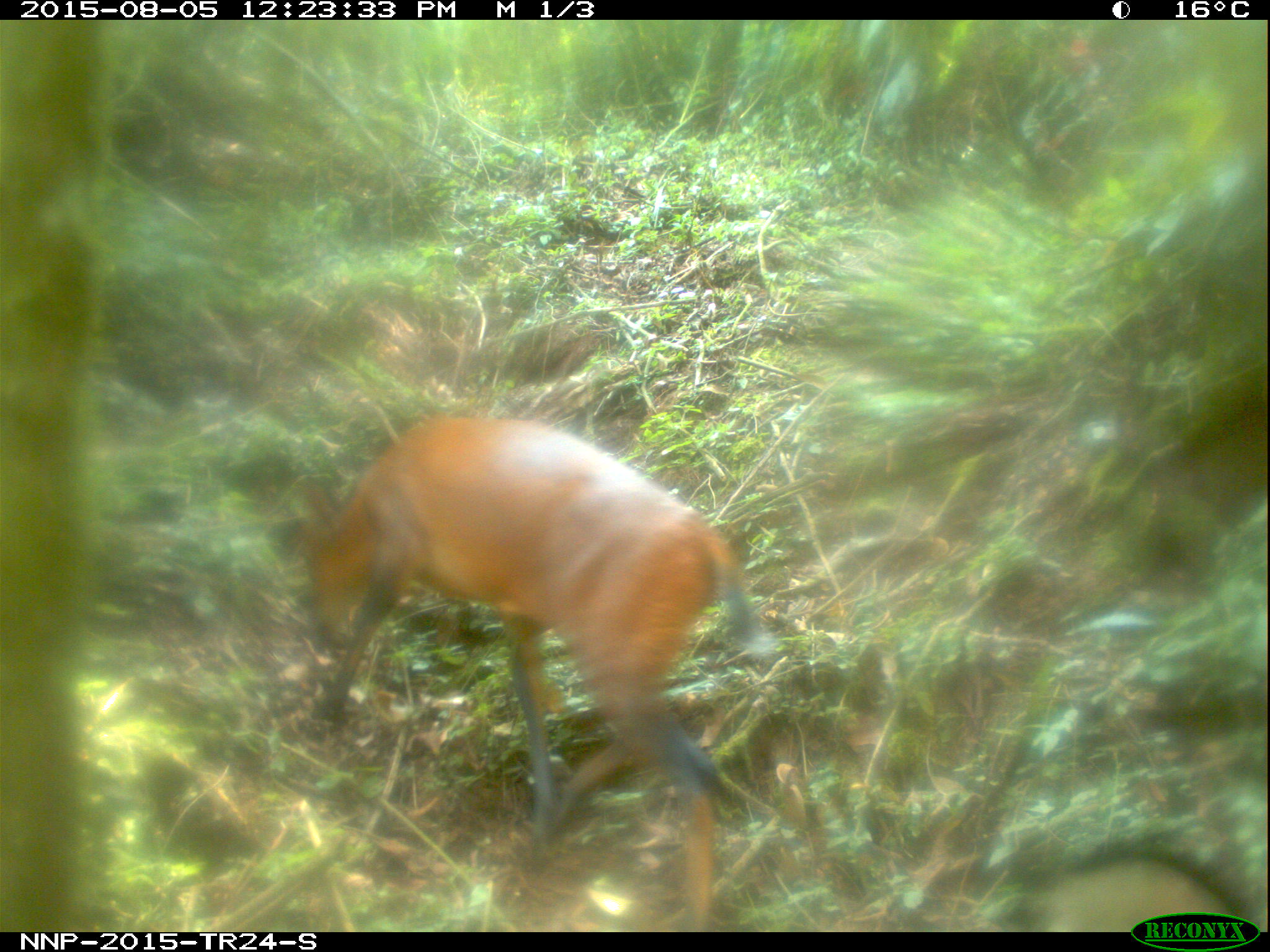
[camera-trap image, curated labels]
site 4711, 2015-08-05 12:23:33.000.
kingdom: Animalia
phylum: Chordata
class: Mammalia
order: Artiodactyla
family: Bovidae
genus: Cephalophus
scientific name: Cephalophus nigrifrons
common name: black-fronted duiker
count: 1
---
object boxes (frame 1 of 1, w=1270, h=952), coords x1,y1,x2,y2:
cephalophus nigrifrons: 297,410,763,927; 1025,839,1259,930